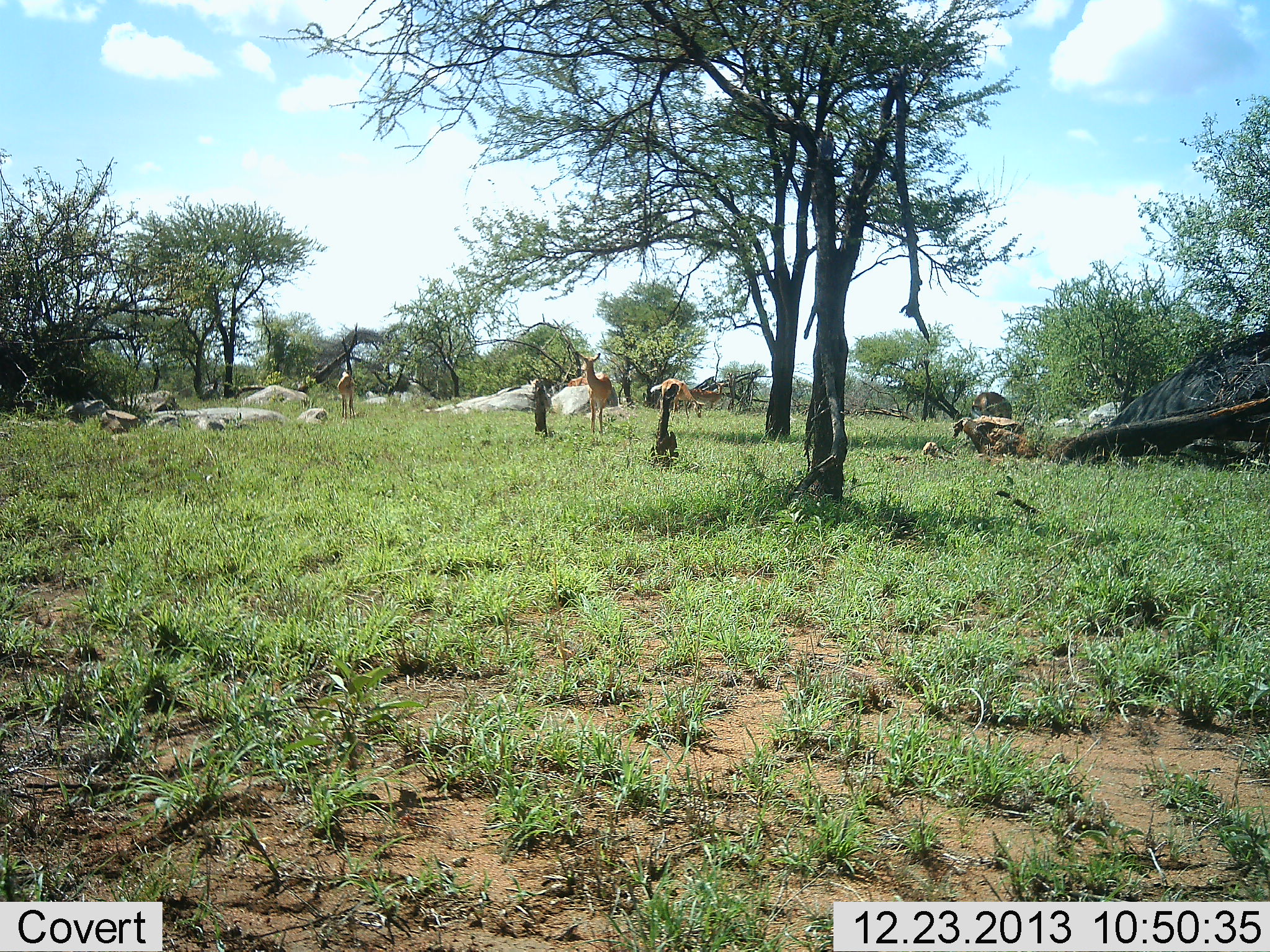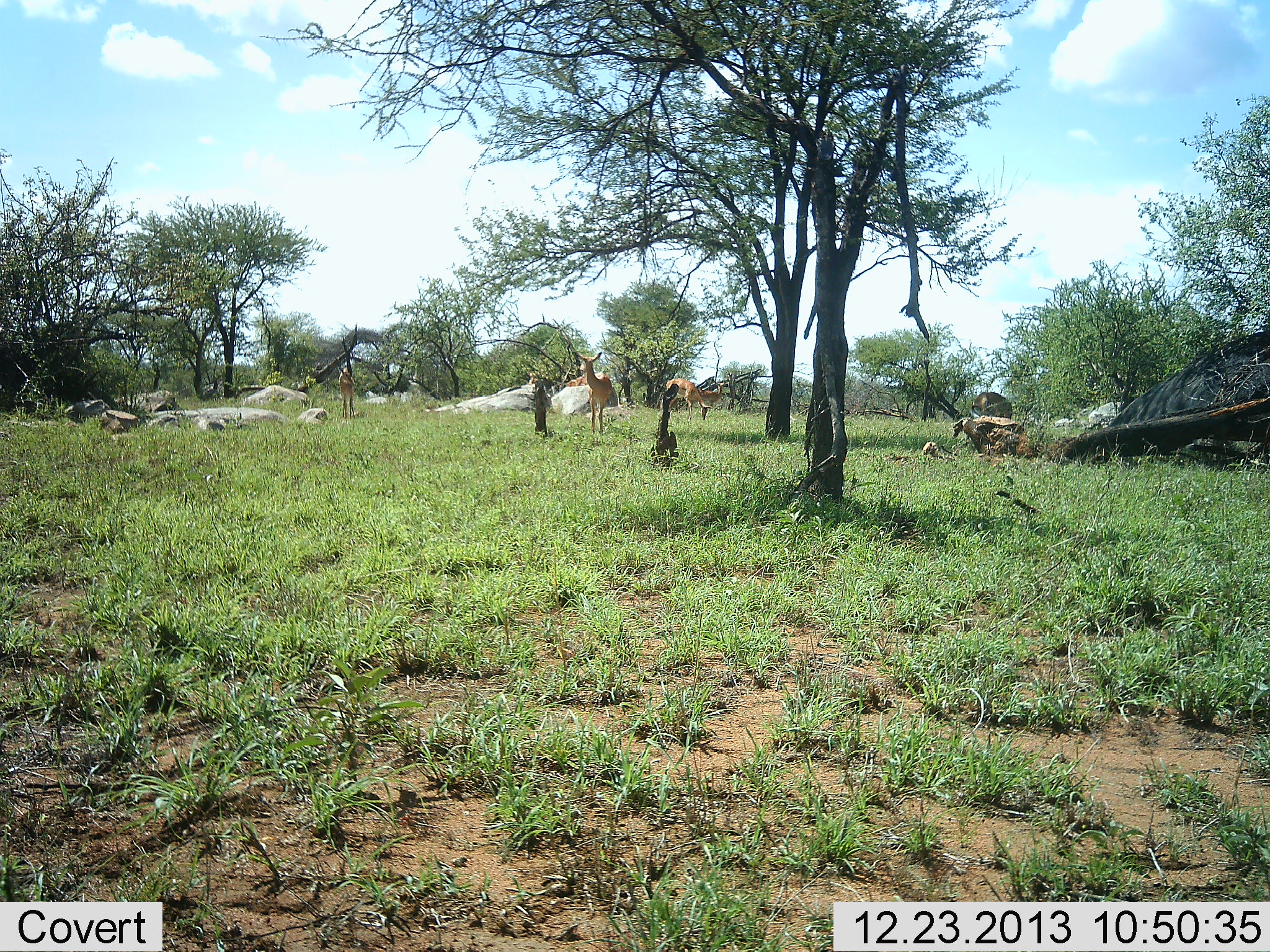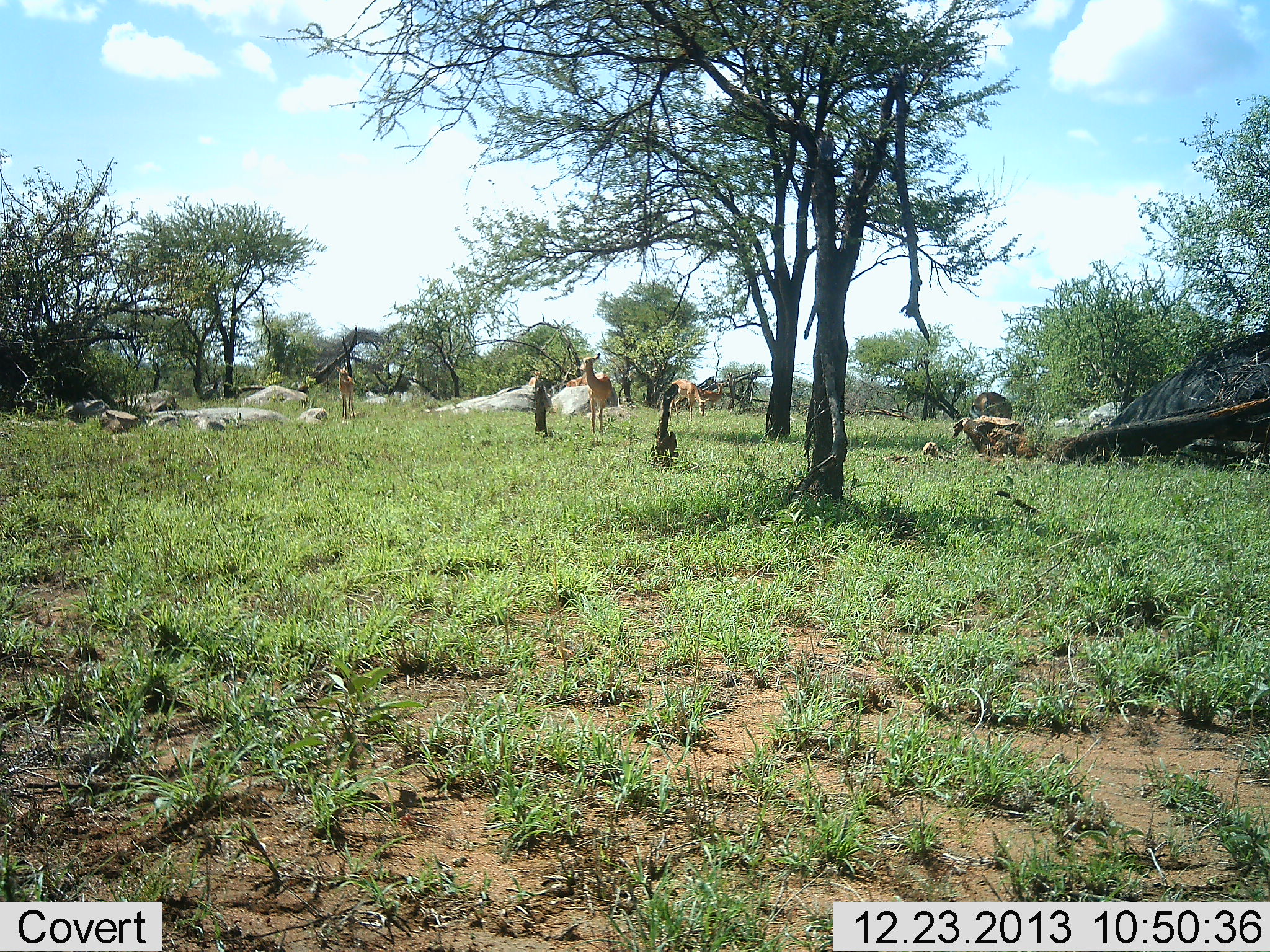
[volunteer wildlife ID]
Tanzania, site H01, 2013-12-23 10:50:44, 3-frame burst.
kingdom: Animalia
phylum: Chordata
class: Mammalia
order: Artiodactyla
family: Bovidae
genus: Aepyceros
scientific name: Aepyceros melampus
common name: impala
Impala (Aepyceros melampus), count 5. Behavior (volunteer vote fractions): standing 90%, resting 10%, moving 0%, interacting 0%. Young present (vote fraction): 0%. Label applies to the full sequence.